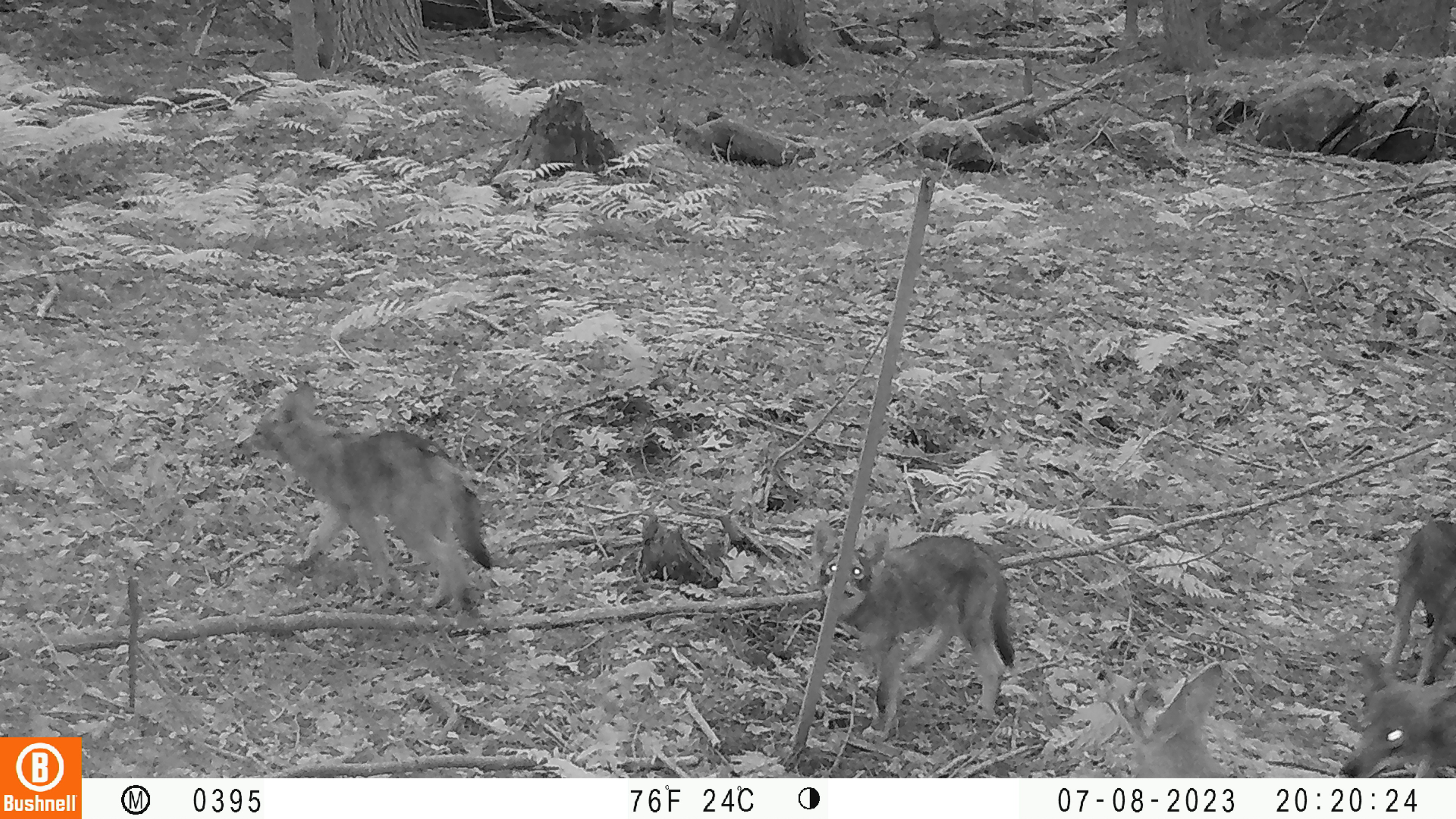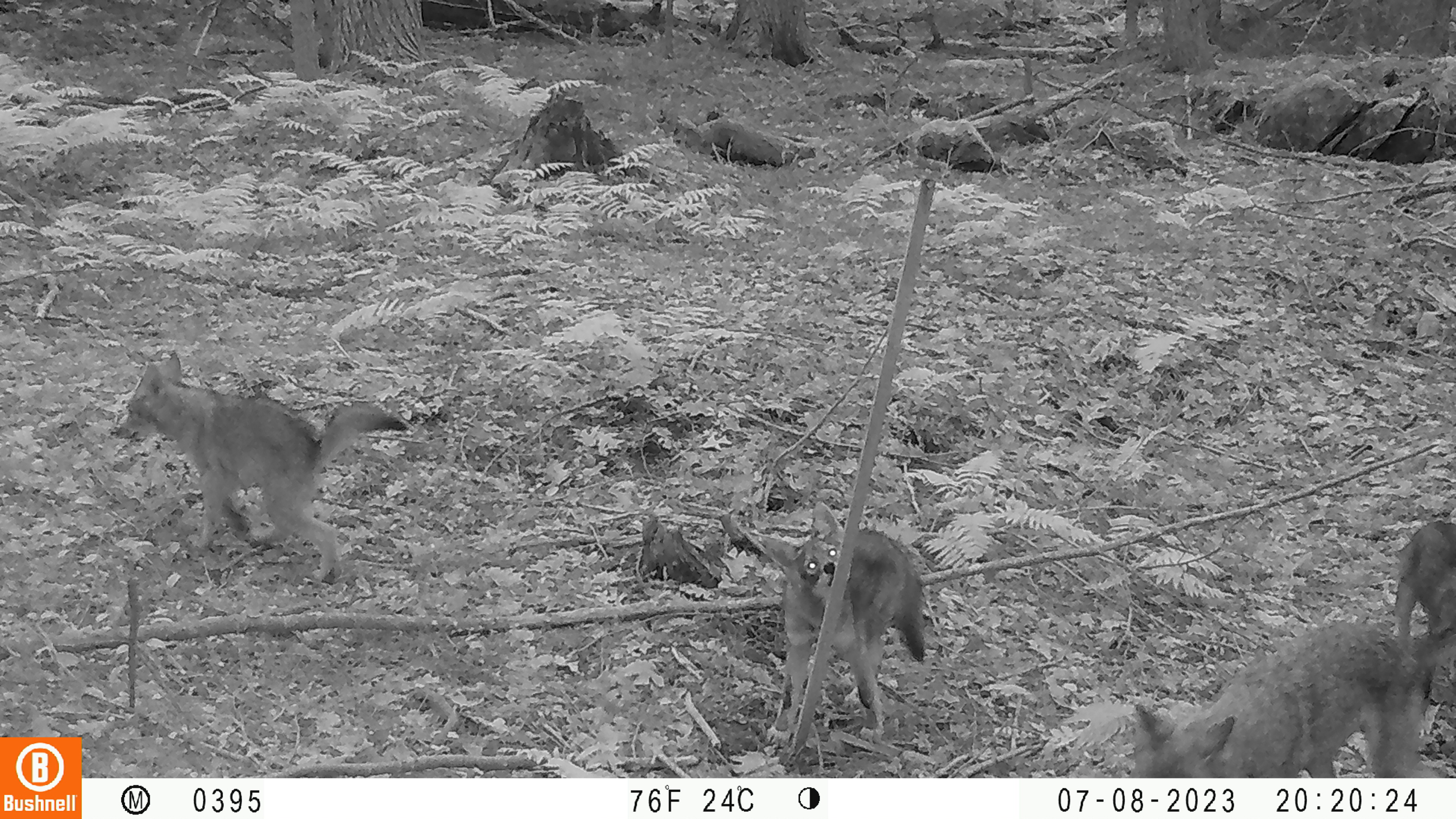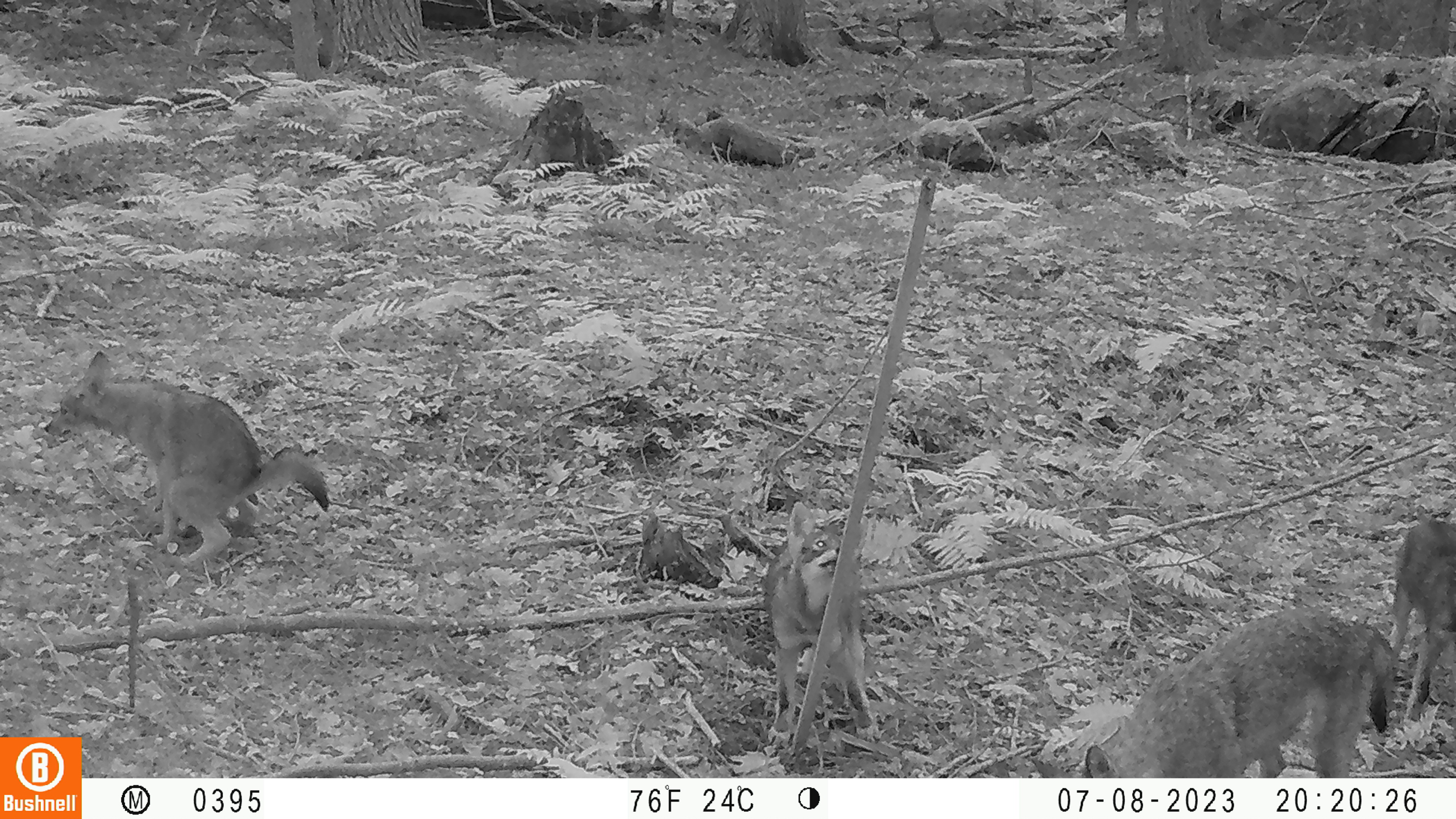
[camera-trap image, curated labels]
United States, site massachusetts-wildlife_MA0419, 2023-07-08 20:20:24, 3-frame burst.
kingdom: Animalia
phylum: Chordata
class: Mammalia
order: Carnivora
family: Canidae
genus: Urocyon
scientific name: Urocyon cinereoargenteus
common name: gray fox